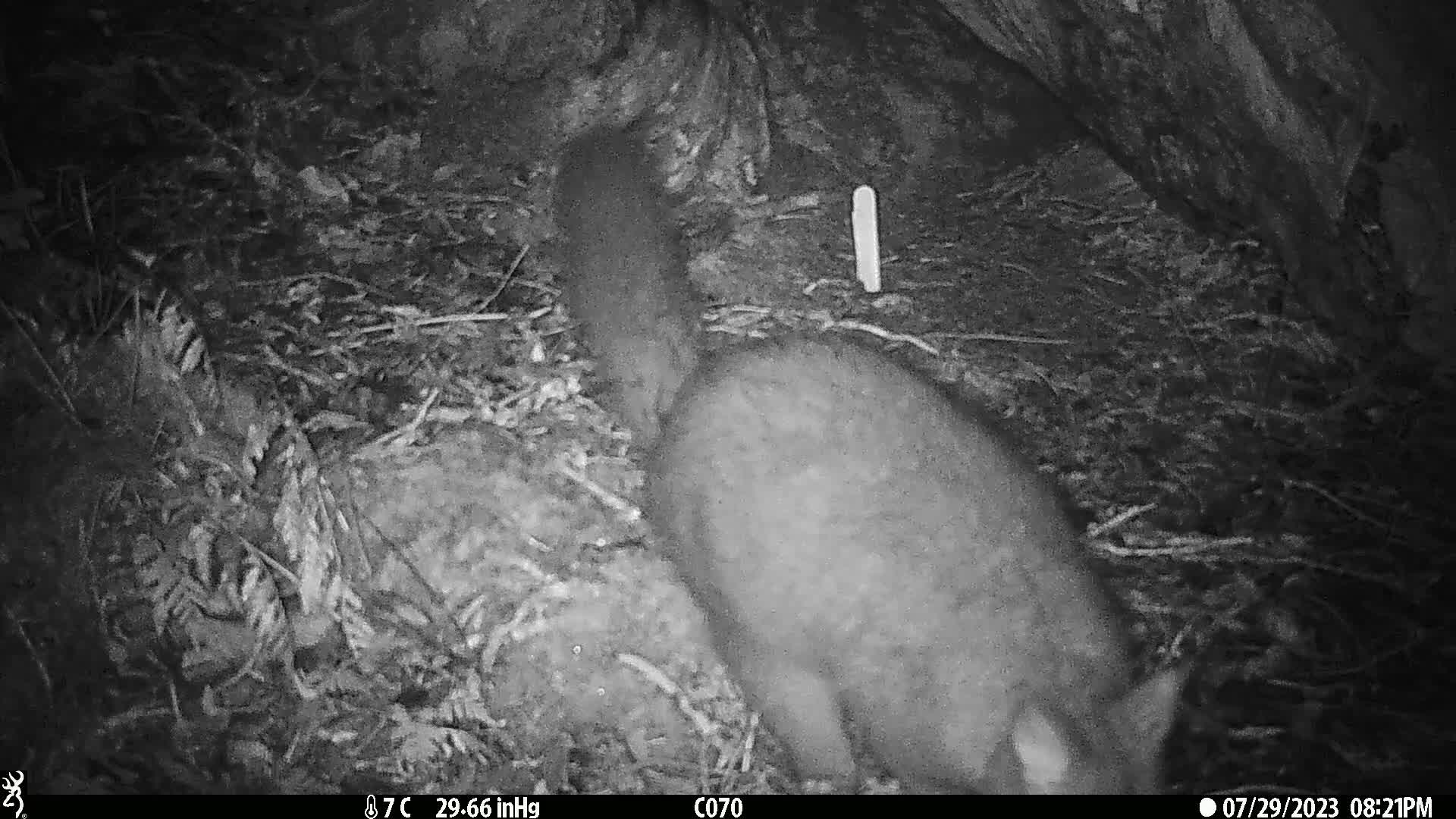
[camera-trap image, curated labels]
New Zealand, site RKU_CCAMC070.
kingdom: Animalia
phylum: Chordata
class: Mammalia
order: Diprotodontia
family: Phalangeridae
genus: Trichosurus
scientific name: Trichosurus vulpecula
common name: common brushtail possum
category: possum